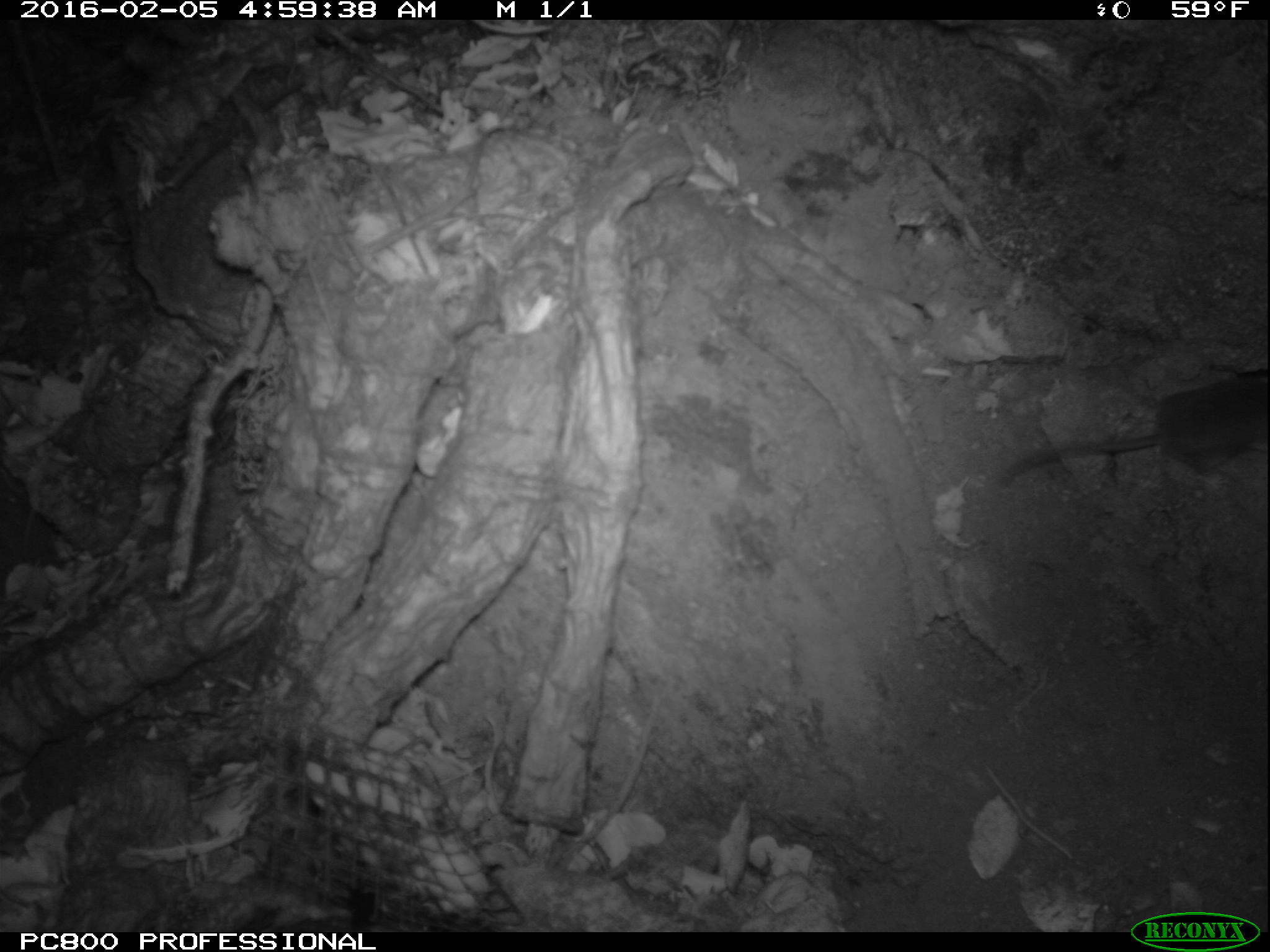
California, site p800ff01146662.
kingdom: Animalia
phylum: Chordata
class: Mammalia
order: Rodentia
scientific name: Rodentia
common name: rodent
Rodent (Rodentia).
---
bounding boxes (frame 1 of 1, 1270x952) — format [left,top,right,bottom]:
rodent: [998,368,1268,488]